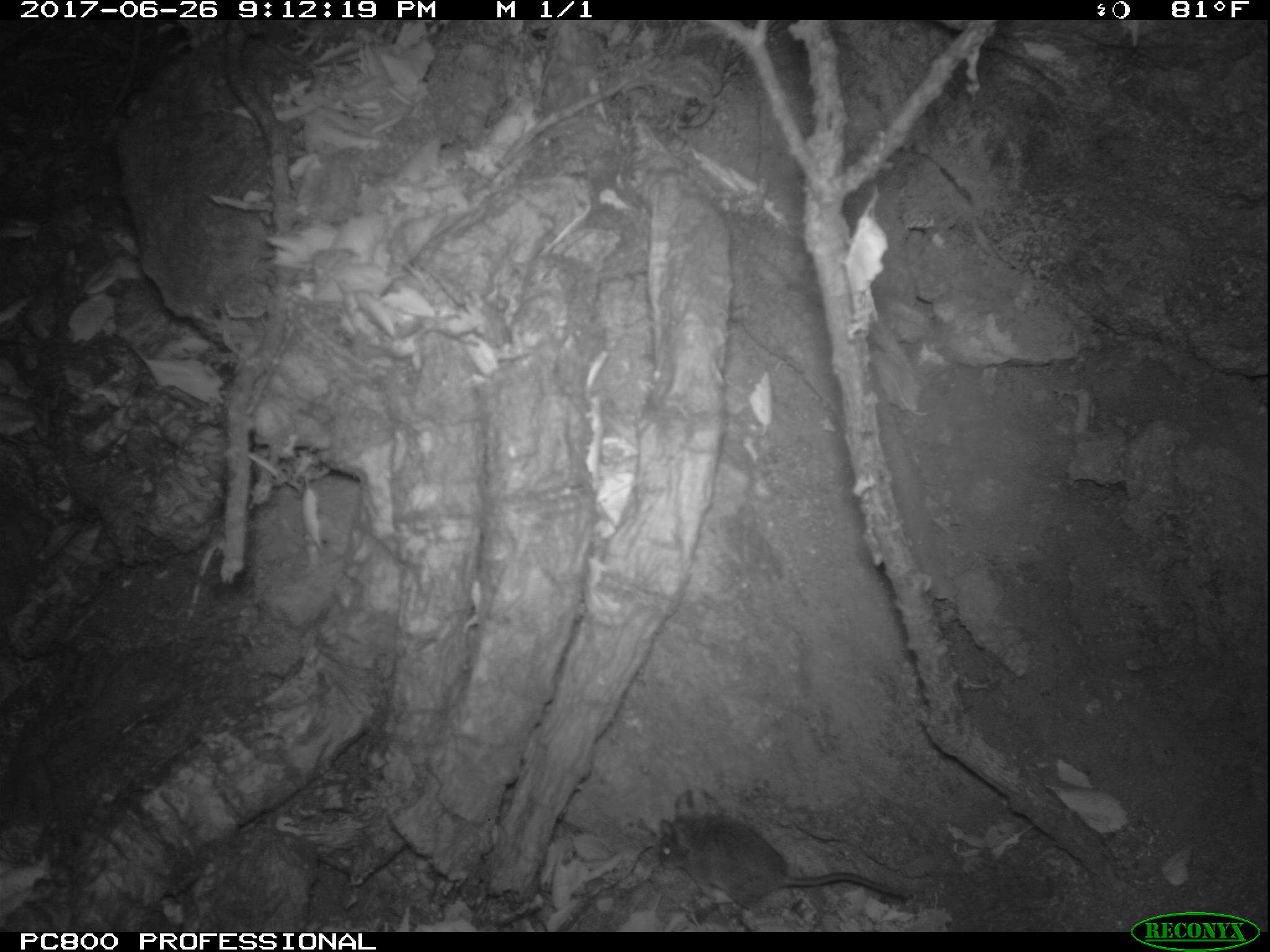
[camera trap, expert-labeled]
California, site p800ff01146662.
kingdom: Animalia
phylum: Chordata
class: Mammalia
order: Rodentia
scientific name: Rodentia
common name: rodent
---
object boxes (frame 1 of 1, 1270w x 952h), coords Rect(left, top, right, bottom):
rodent: Rect(657, 787, 908, 909)